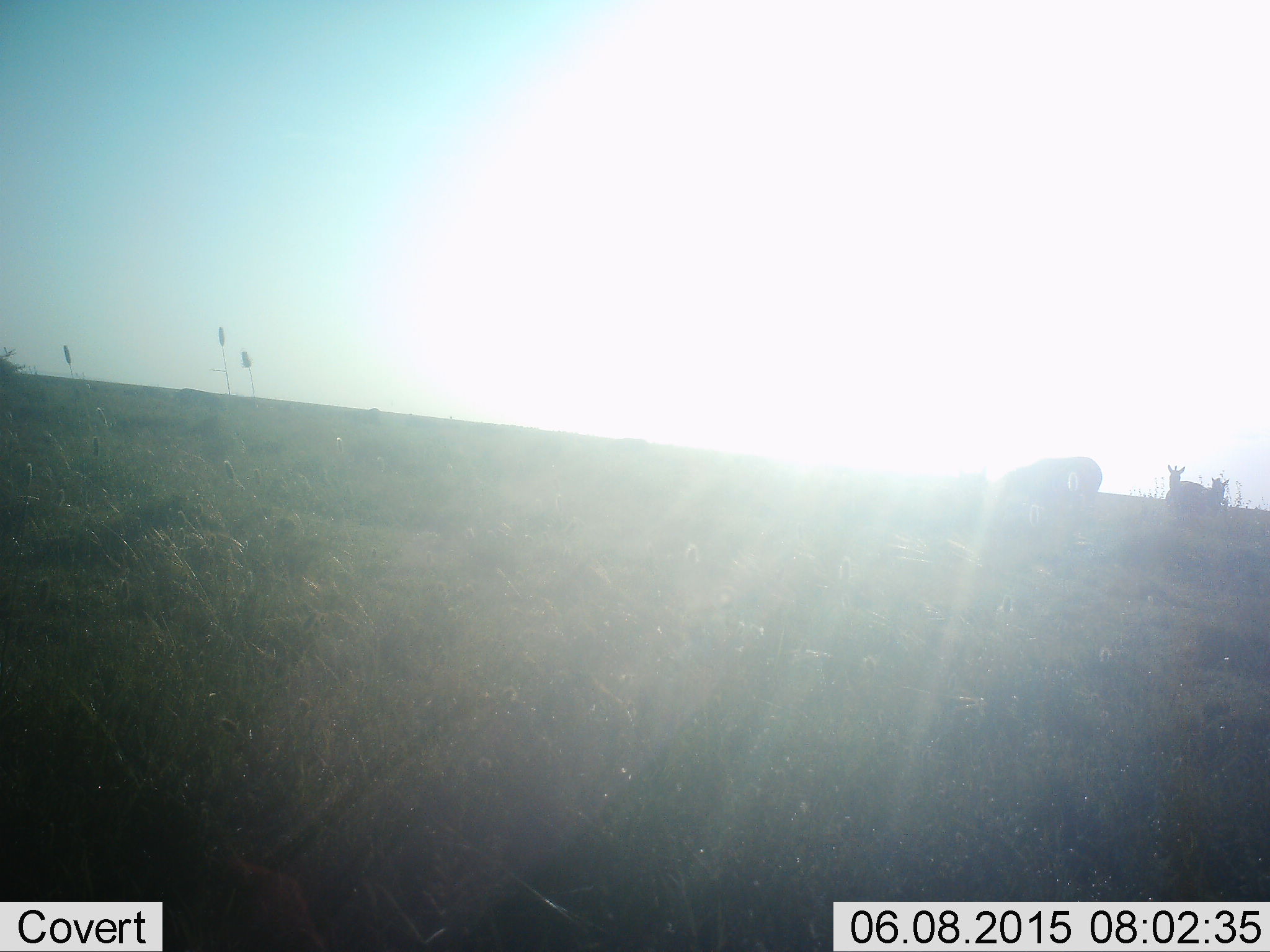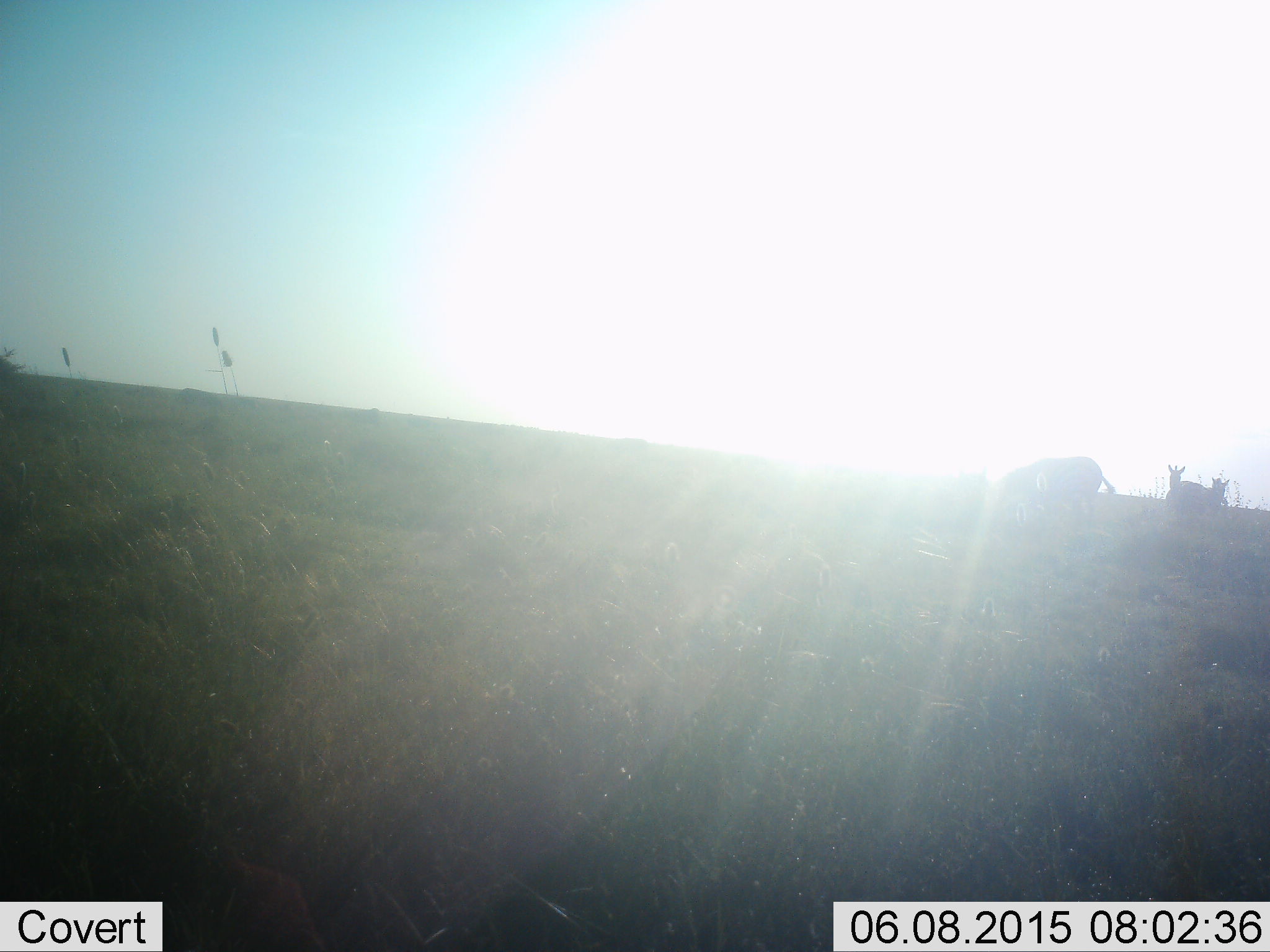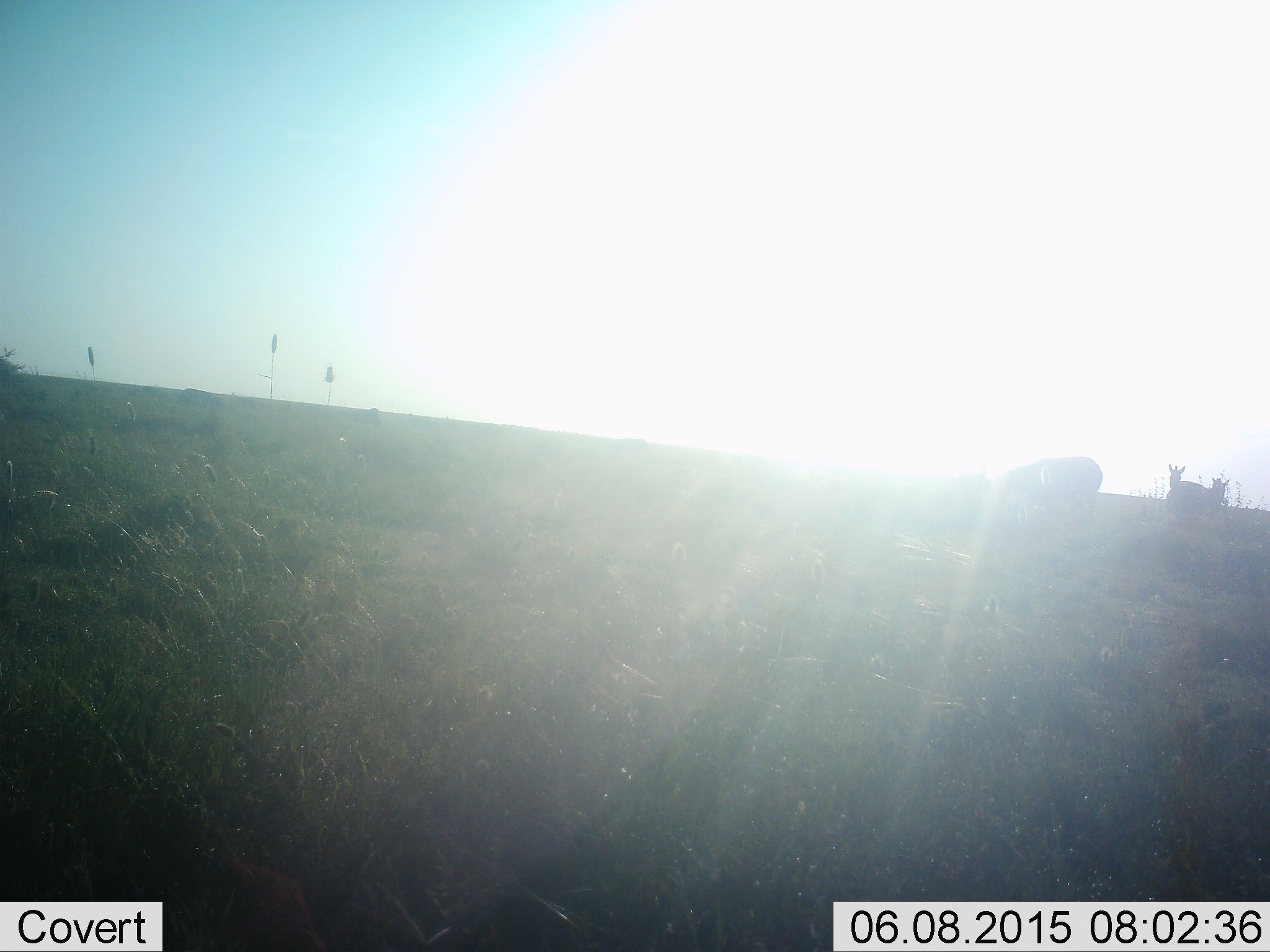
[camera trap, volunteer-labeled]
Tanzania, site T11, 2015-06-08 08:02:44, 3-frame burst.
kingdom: Animalia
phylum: Chordata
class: Mammalia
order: Perissodactyla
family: Equidae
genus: Equus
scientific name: Equus quagga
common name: plains zebra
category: zebra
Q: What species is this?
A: Zebra (plains zebra) (Equus quagga).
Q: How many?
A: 3.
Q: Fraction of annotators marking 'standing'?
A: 80%.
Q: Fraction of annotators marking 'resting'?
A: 10%.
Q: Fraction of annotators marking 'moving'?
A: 0%.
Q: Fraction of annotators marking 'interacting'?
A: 0%.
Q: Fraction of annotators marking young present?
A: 0%.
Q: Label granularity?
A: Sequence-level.